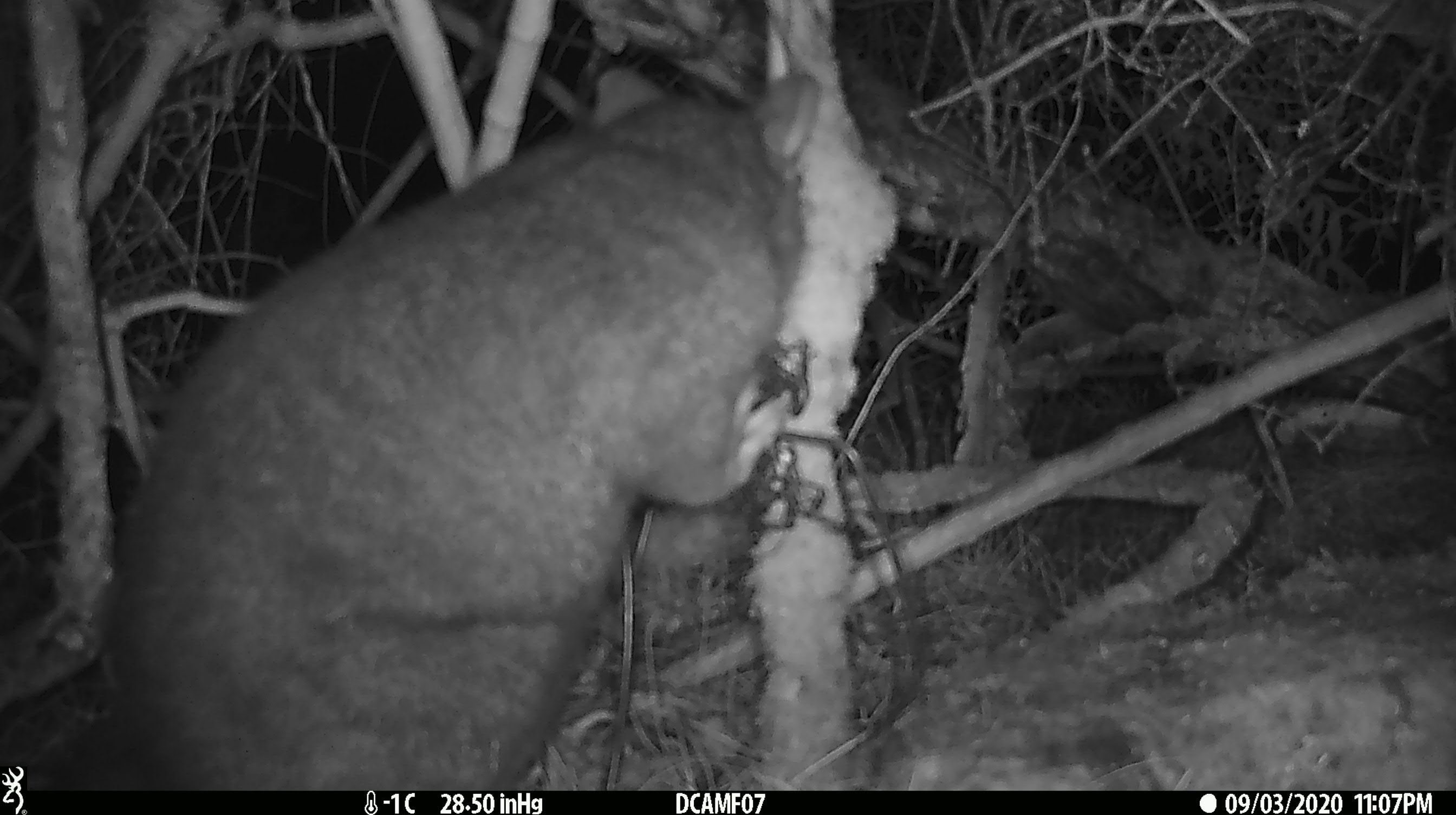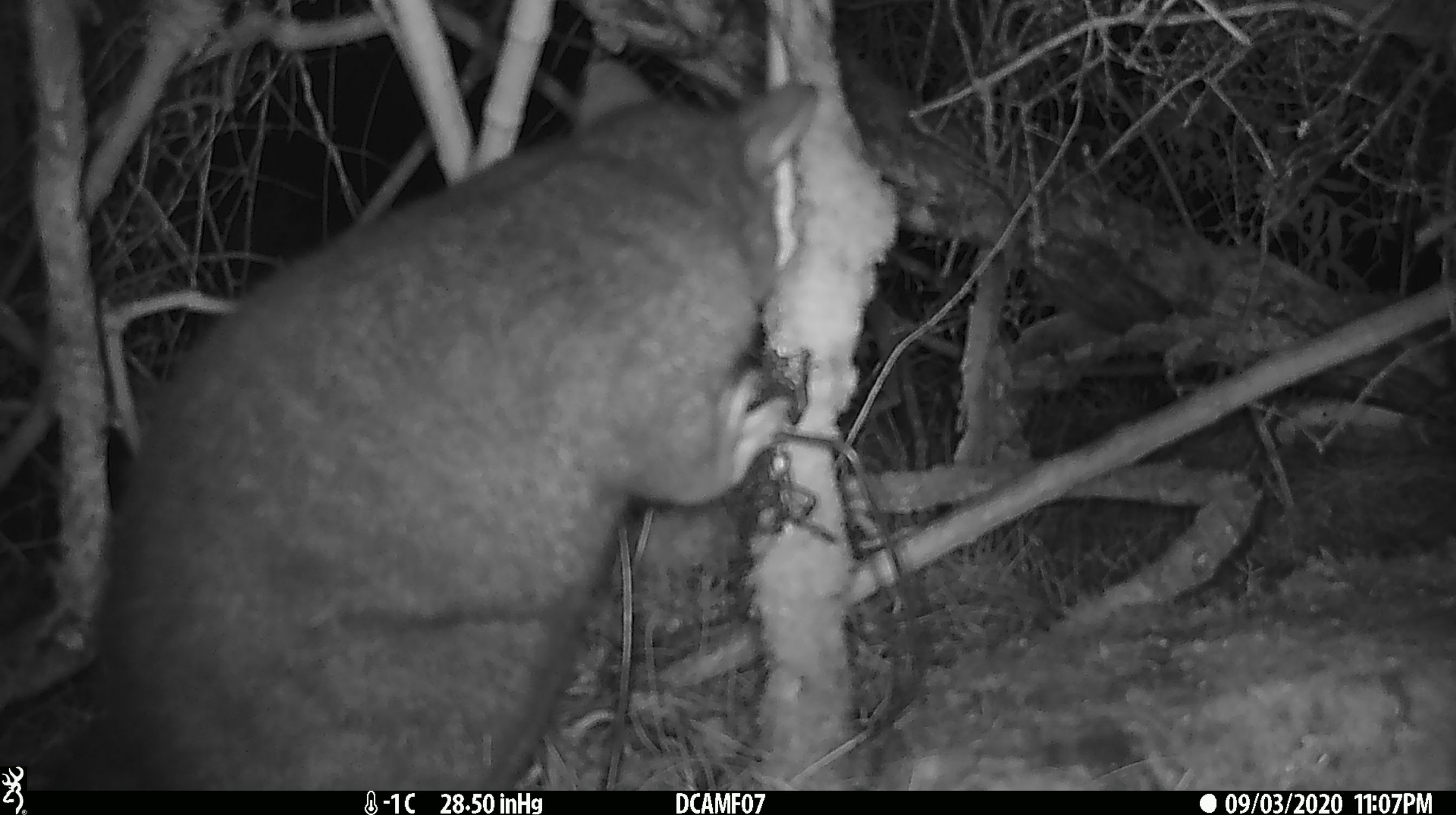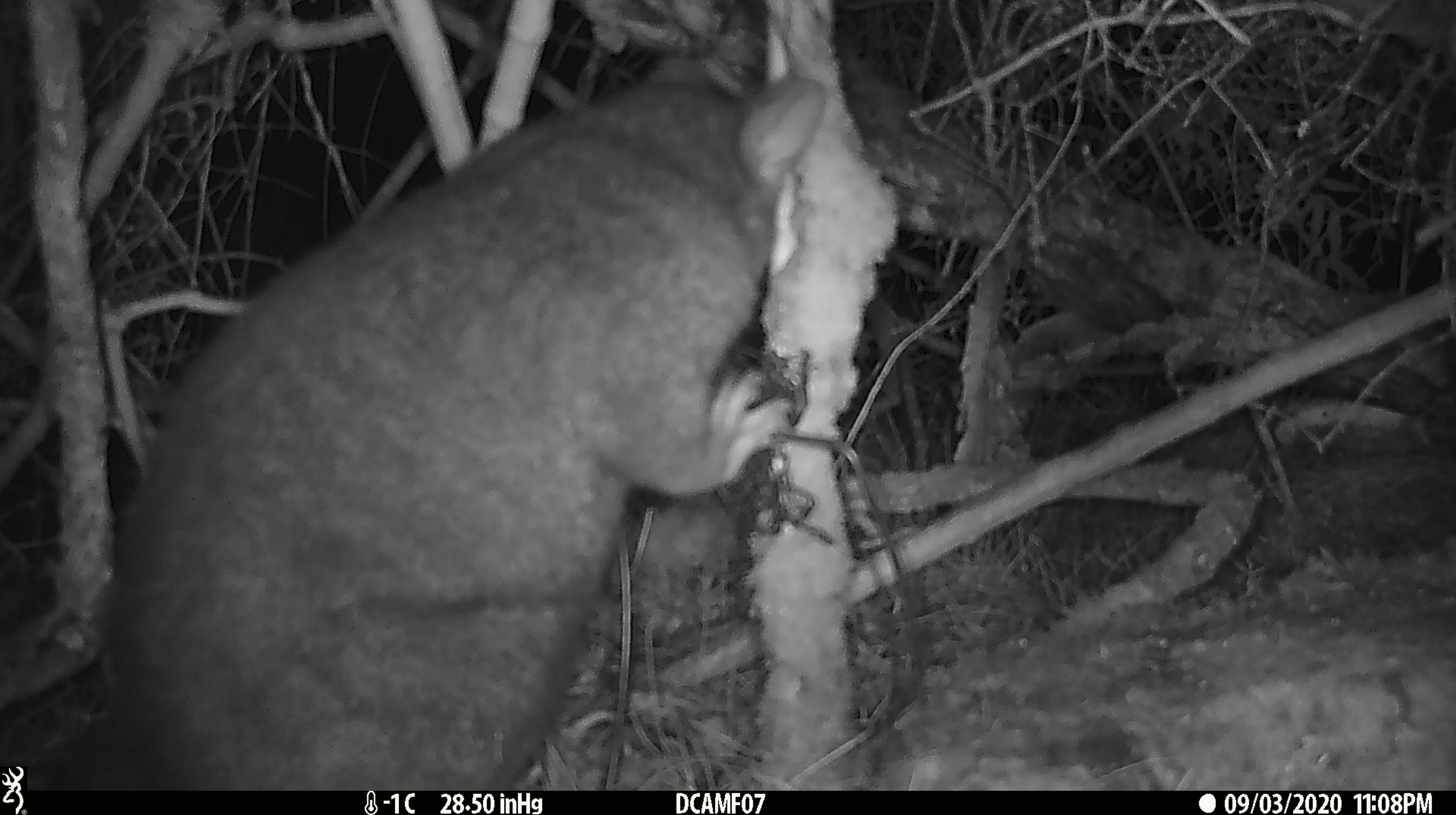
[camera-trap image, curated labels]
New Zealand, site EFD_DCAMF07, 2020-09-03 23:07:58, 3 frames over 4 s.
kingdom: Animalia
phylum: Chordata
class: Mammalia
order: Diprotodontia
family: Phalangeridae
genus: Trichosurus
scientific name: Trichosurus vulpecula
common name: common brushtail possum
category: possum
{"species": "possum (common brushtail possum) (Trichosurus vulpecula)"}